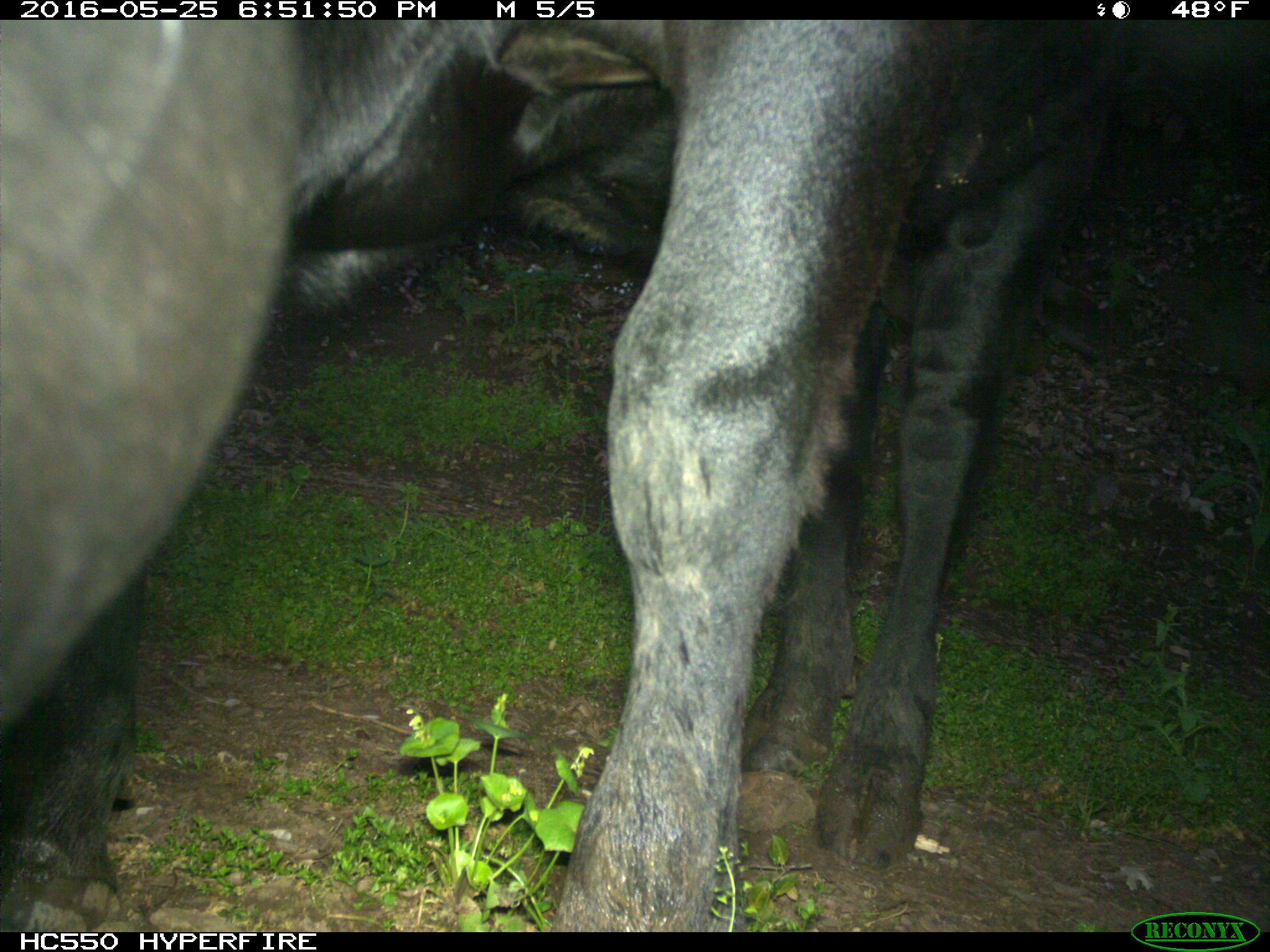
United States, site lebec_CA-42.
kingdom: Animalia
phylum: Chordata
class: Mammalia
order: Artiodactyla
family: Bovidae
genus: Bos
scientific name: Bos taurus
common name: domestic cow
Bos taurus (domestic cow).